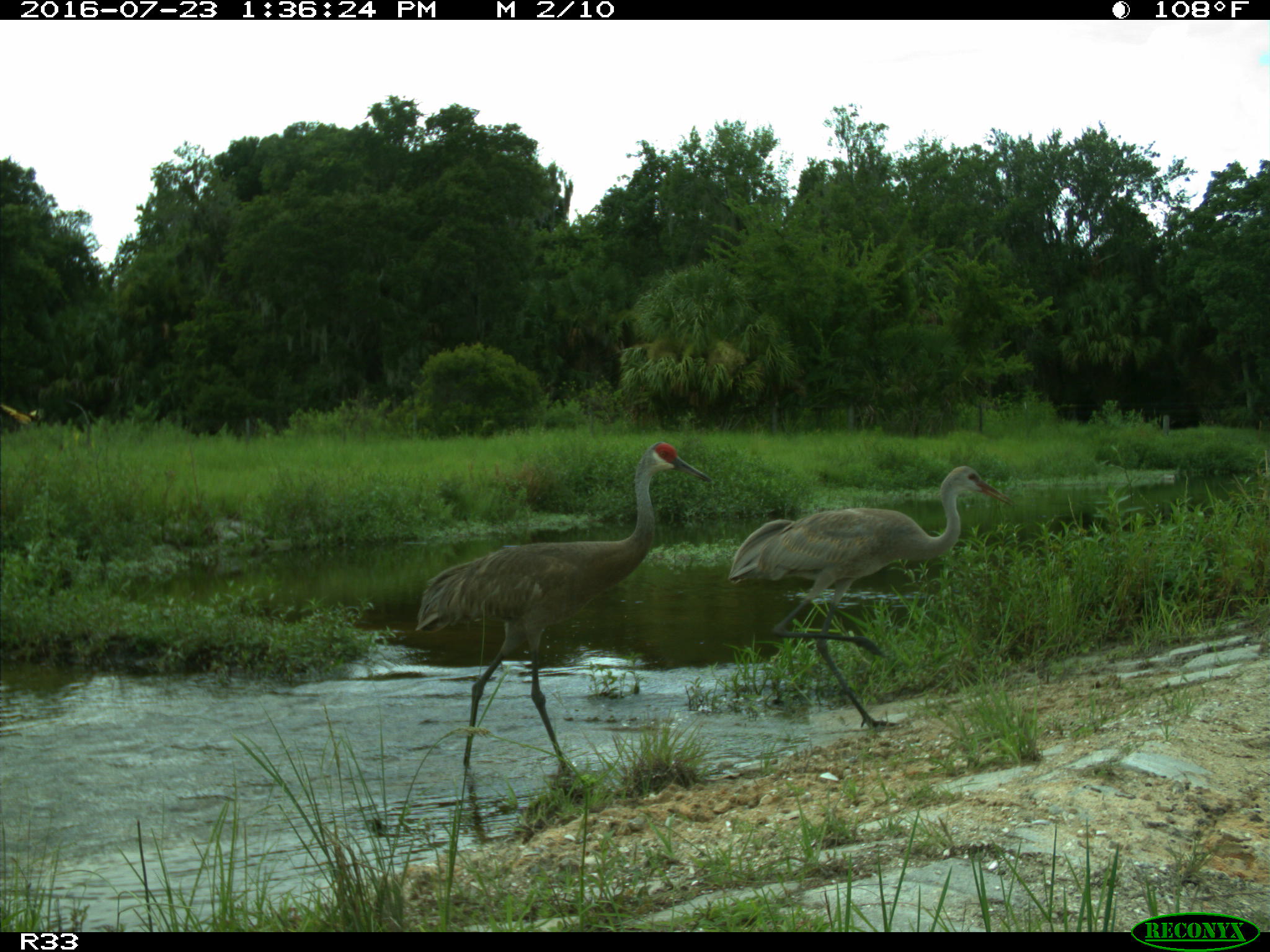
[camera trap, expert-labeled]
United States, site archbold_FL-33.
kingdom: Animalia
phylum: Chordata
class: Aves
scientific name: Aves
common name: birds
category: unidentified bird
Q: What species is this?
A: Unidentified bird (birds) (Aves).